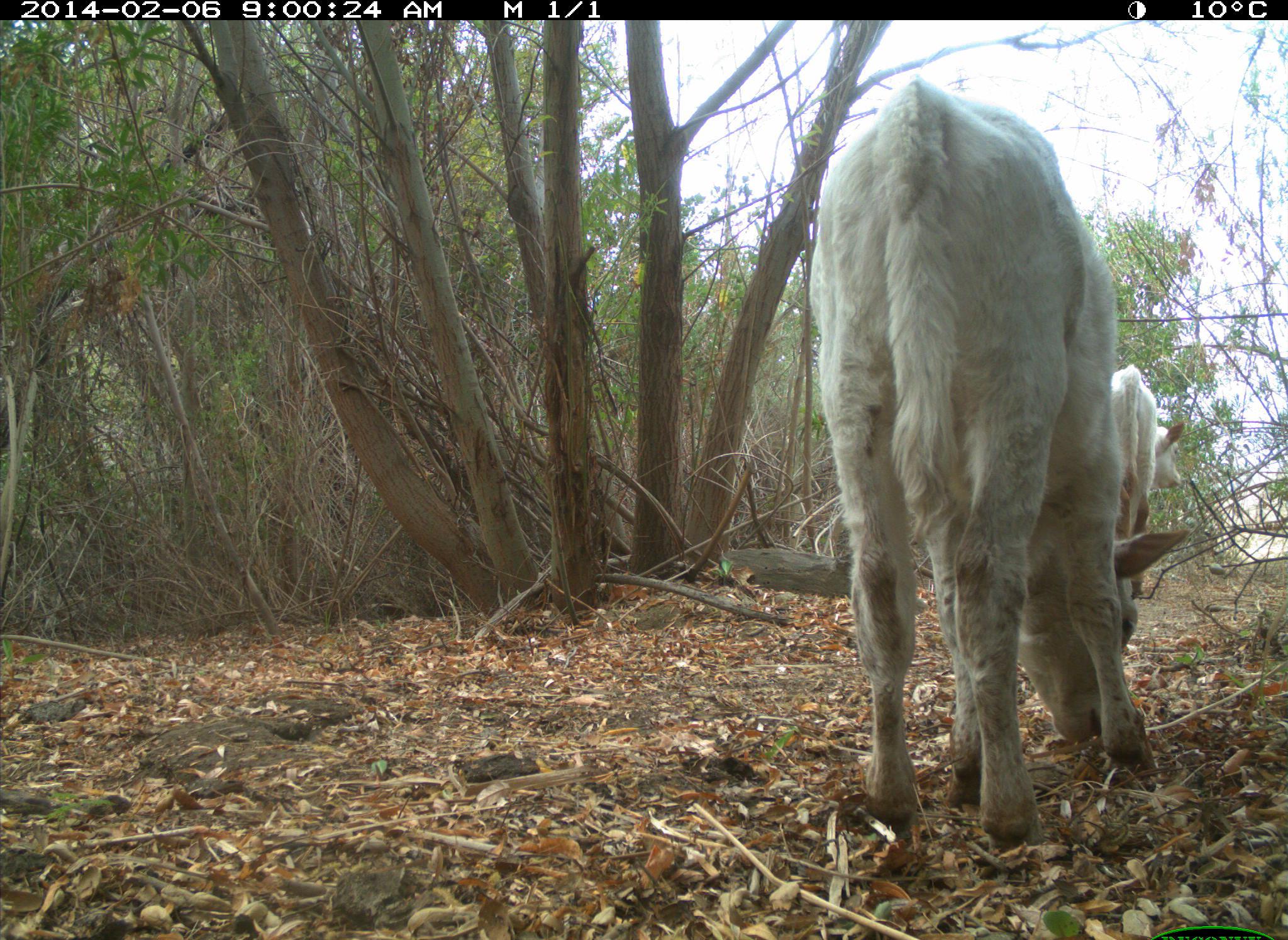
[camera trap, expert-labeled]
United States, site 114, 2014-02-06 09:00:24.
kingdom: Animalia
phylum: Chordata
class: Mammalia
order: Artiodactyla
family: Bovidae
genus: Bos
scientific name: Bos taurus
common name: cow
Cow (Bos taurus).